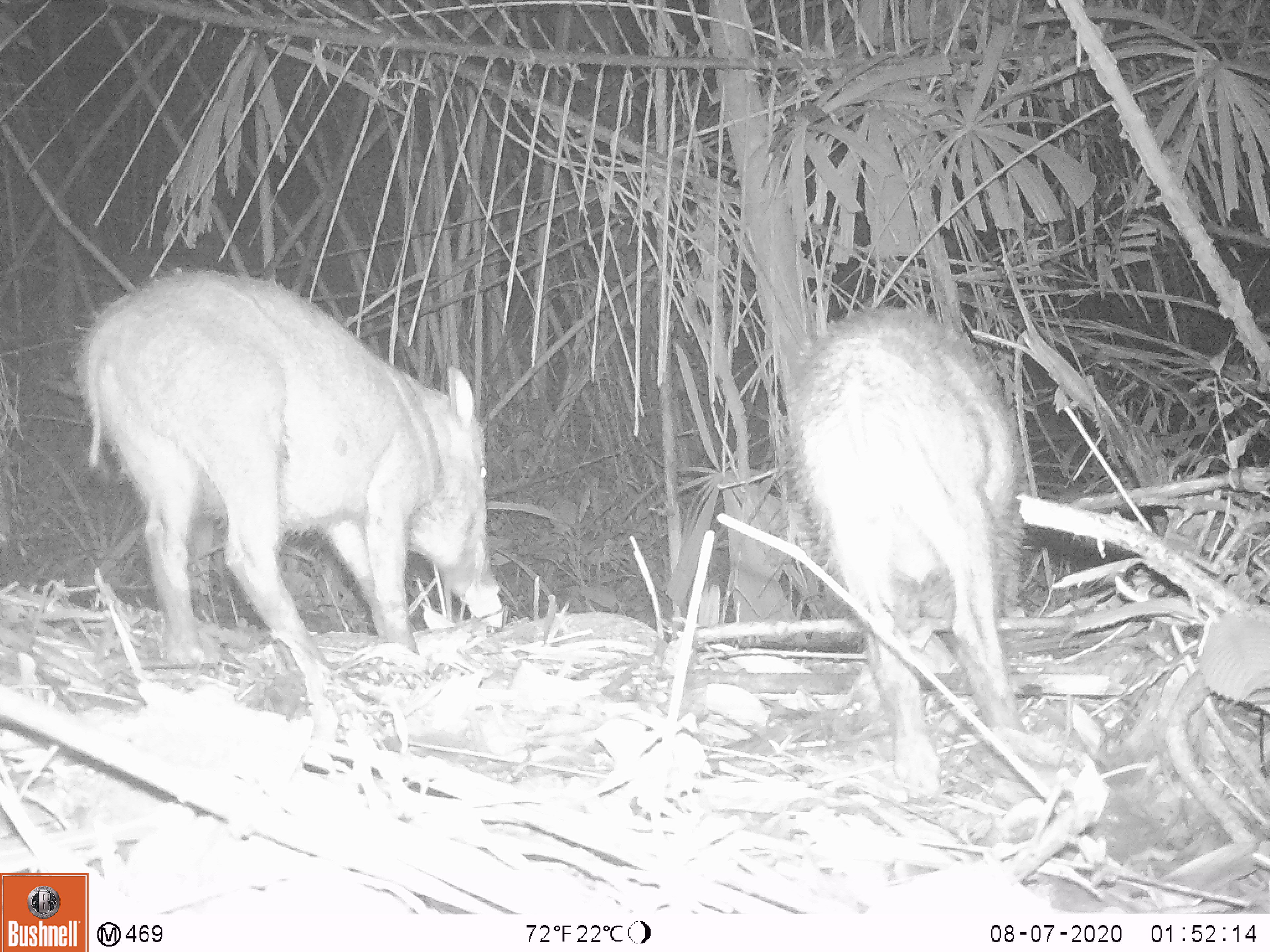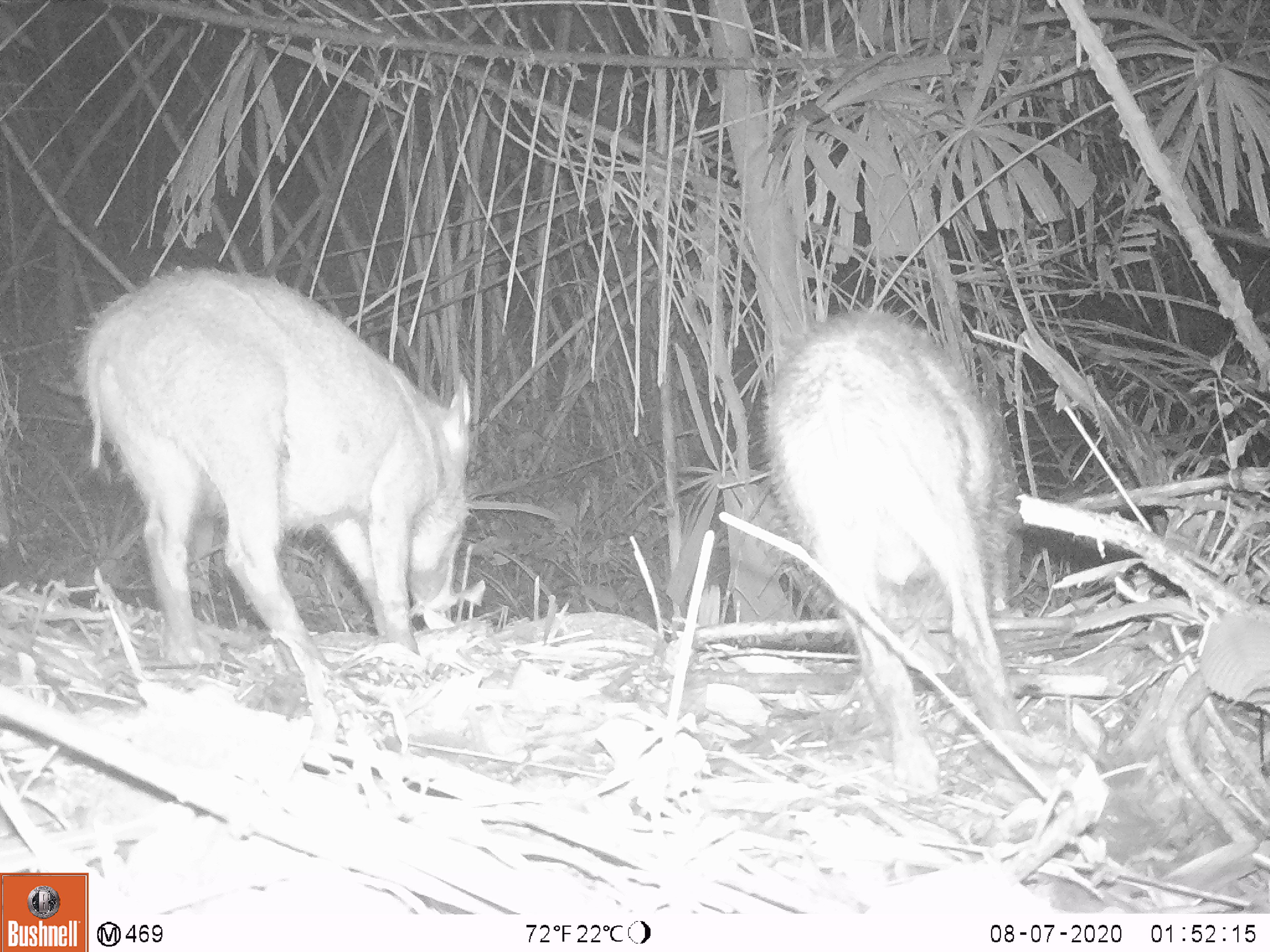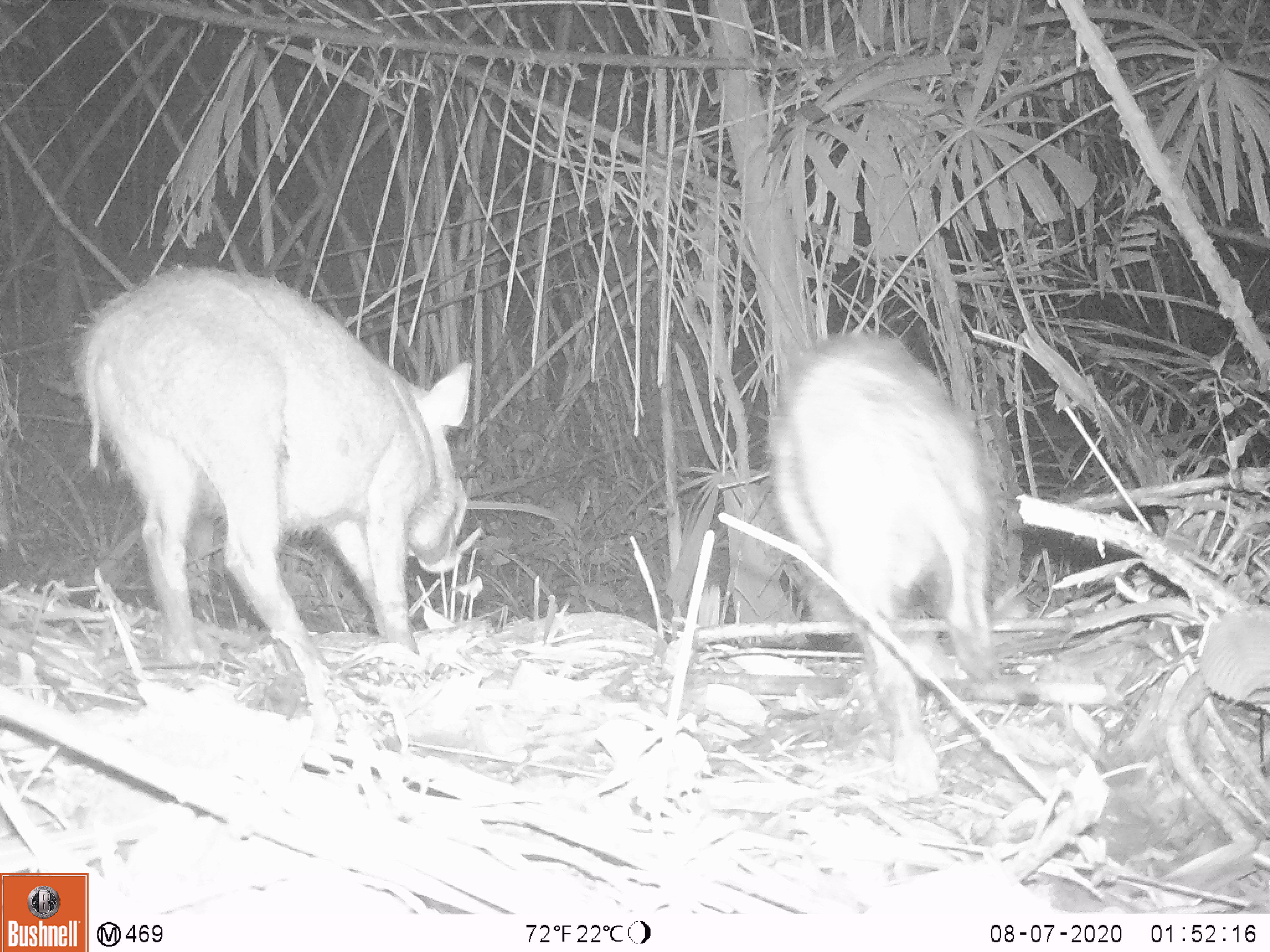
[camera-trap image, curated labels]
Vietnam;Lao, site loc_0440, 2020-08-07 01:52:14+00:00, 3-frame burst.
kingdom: Animalia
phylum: Chordata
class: Mammalia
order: Artiodactyla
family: Suidae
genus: Sus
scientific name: Sus scrofa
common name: eurasian wild pig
Eurasian wild pig (Sus scrofa). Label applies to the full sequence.